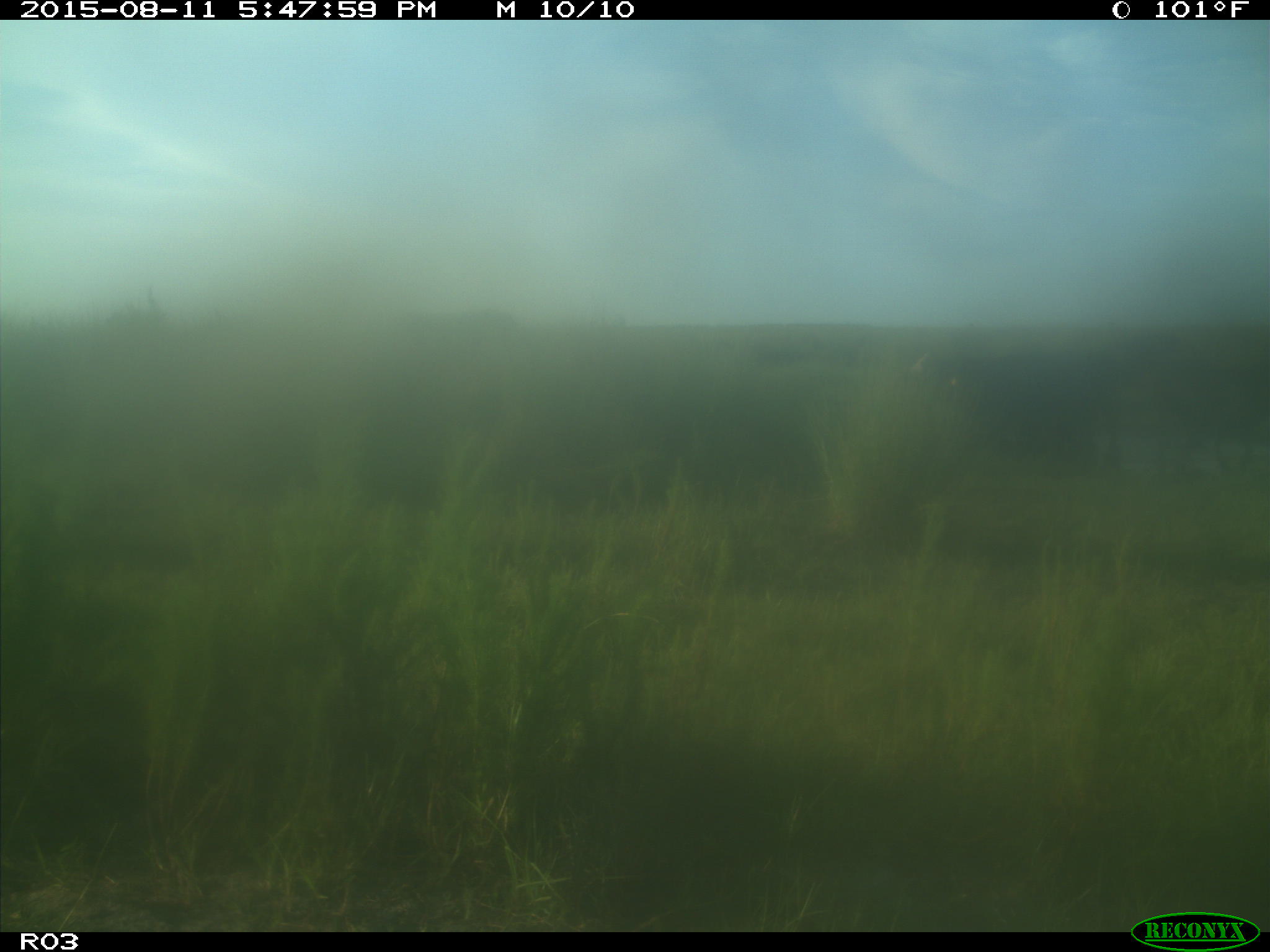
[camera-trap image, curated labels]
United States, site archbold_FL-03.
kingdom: Animalia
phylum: Chordata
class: Mammalia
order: Artiodactyla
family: Bovidae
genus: Bos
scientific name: Bos taurus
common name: domestic cow